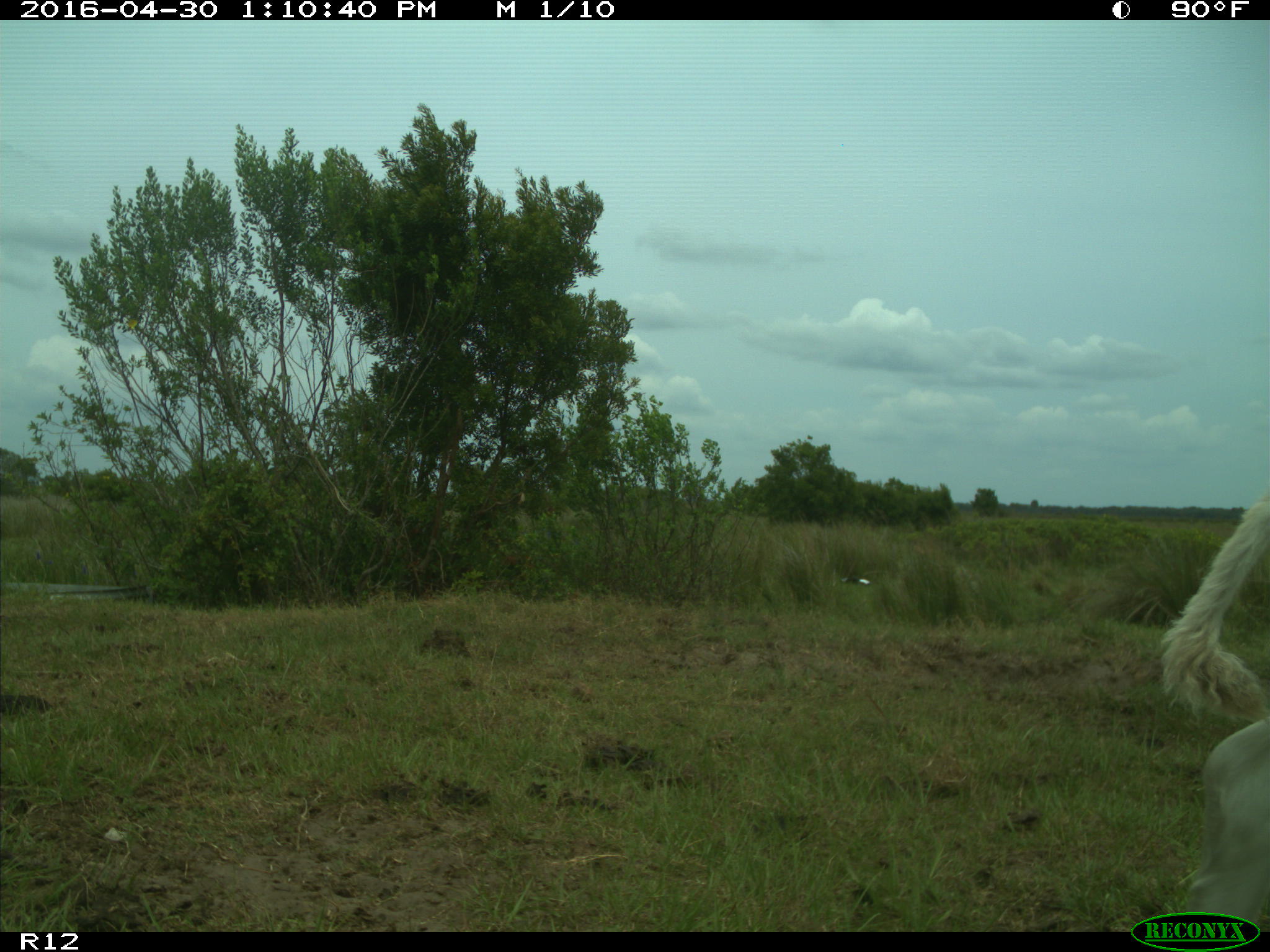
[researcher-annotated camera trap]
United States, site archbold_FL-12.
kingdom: Animalia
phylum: Chordata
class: Mammalia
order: Artiodactyla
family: Bovidae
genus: Bos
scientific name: Bos taurus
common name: domestic cow